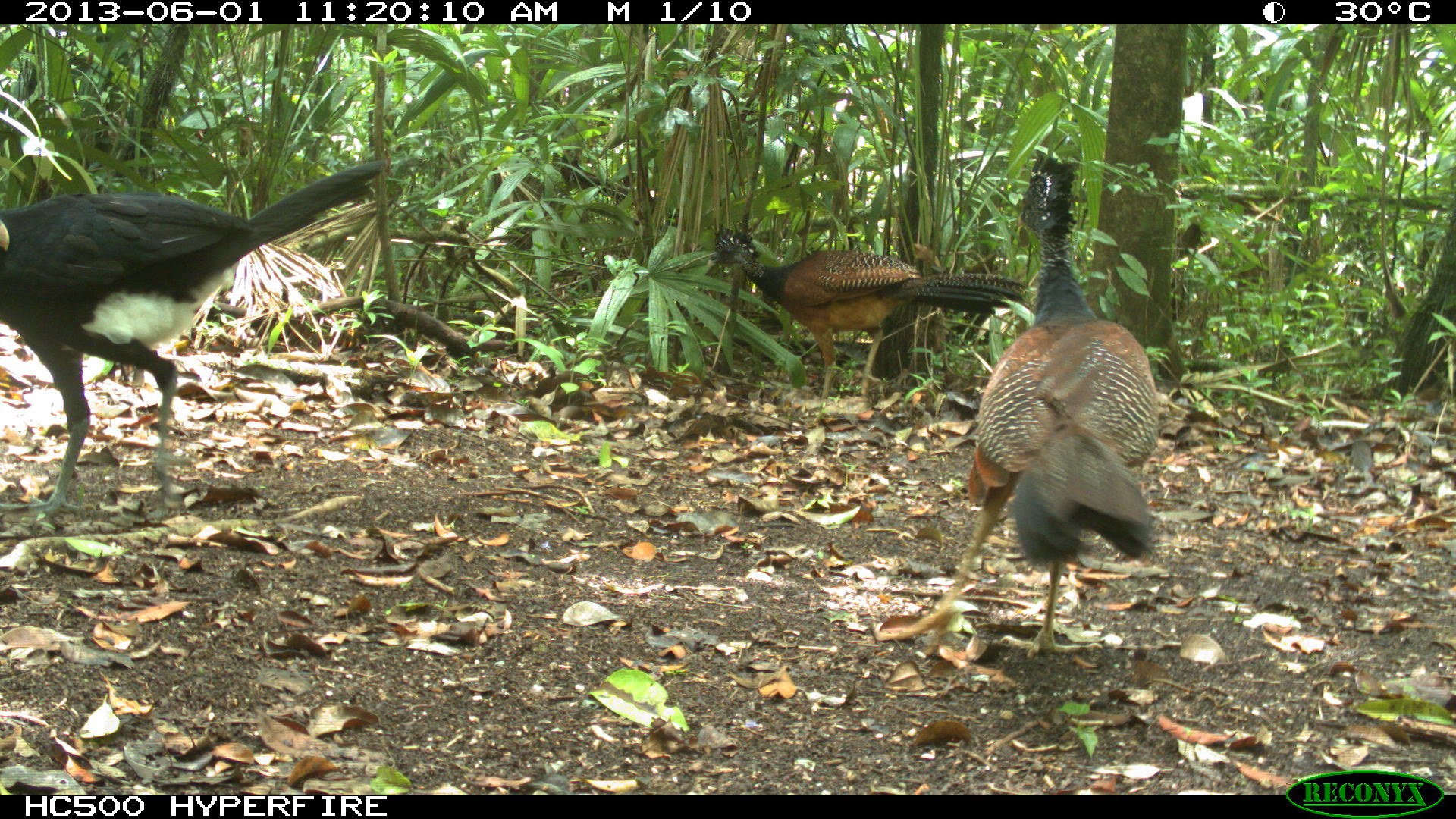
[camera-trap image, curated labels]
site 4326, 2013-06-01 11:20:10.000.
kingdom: Animalia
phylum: Chordata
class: Aves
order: Galliformes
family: Cracidae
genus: Crax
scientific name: Crax rubra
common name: great curassow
Crax rubra (great curassow), count 3.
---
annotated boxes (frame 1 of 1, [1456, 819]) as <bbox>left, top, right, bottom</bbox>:
crax rubra: <bbox>876, 152, 1154, 662</bbox>; <bbox>0, 159, 386, 523</bbox>; <bbox>707, 222, 1025, 402</bbox>